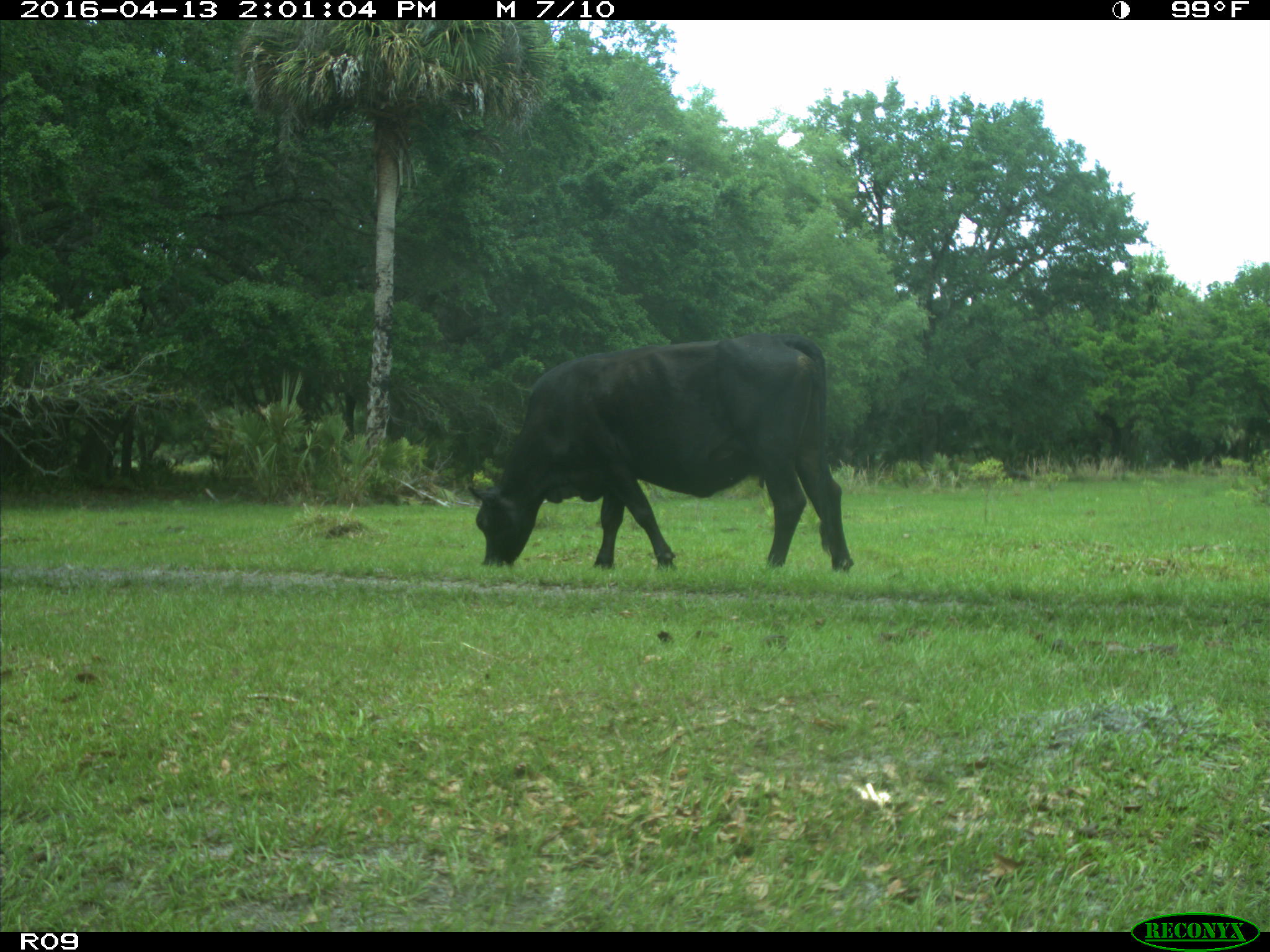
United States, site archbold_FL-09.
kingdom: Animalia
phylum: Chordata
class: Mammalia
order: Artiodactyla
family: Bovidae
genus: Bos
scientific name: Bos taurus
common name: domestic cow